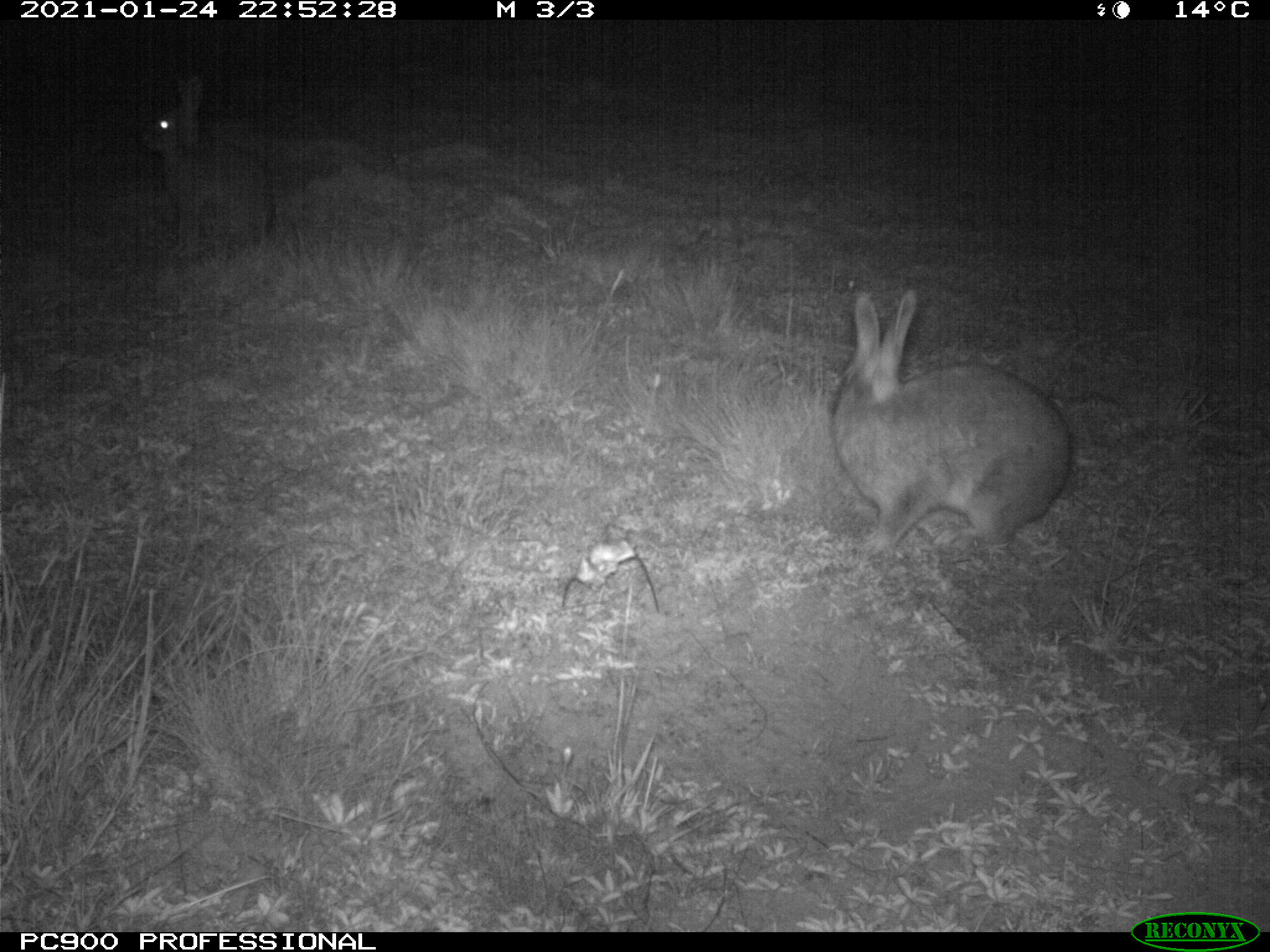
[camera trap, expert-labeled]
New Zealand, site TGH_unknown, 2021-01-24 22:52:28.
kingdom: Animalia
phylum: Chordata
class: Mammalia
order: Lagomorpha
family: Leporidae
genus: Oryctolagus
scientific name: Oryctolagus cuniculus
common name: european rabbit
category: rabbit